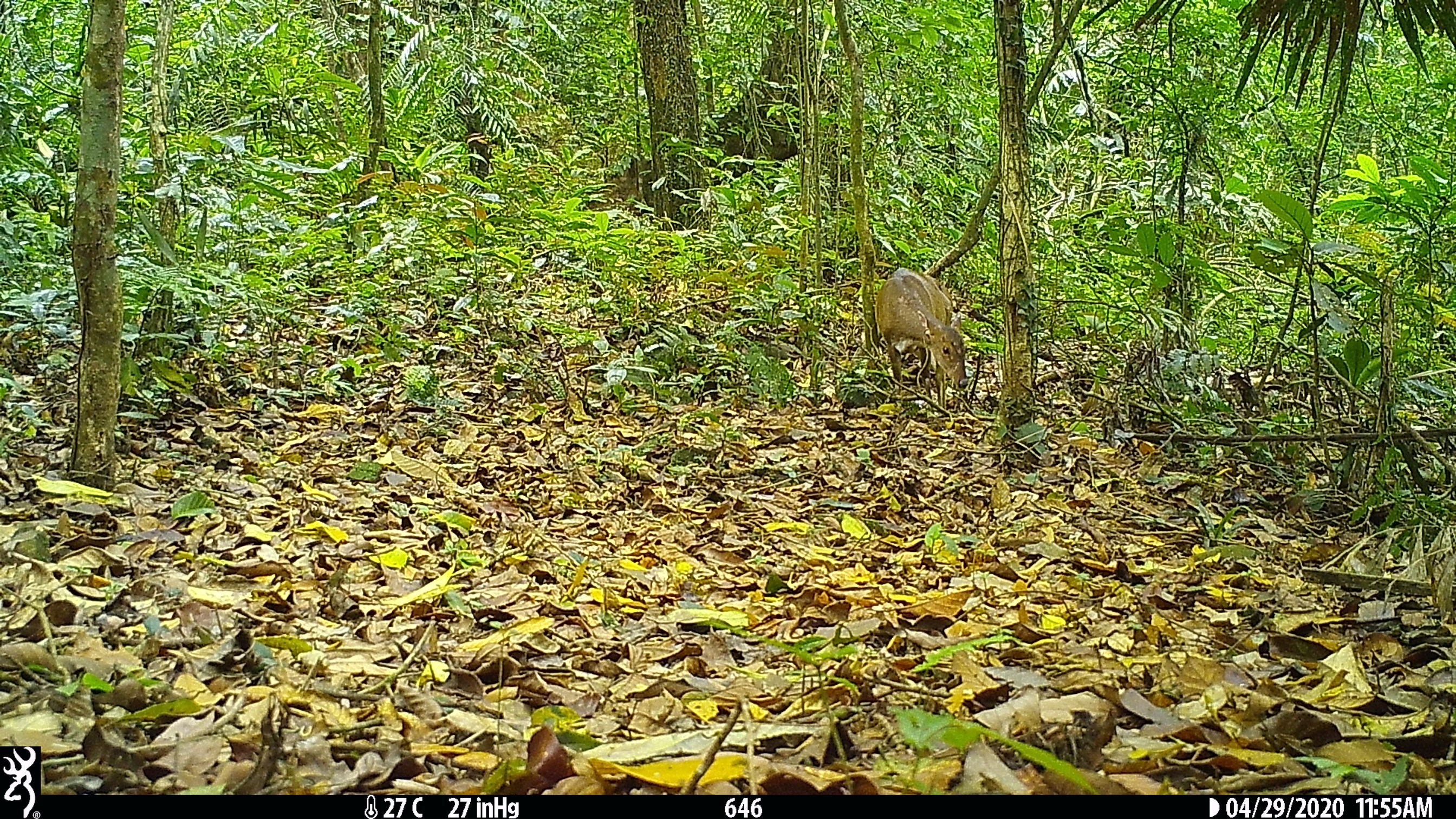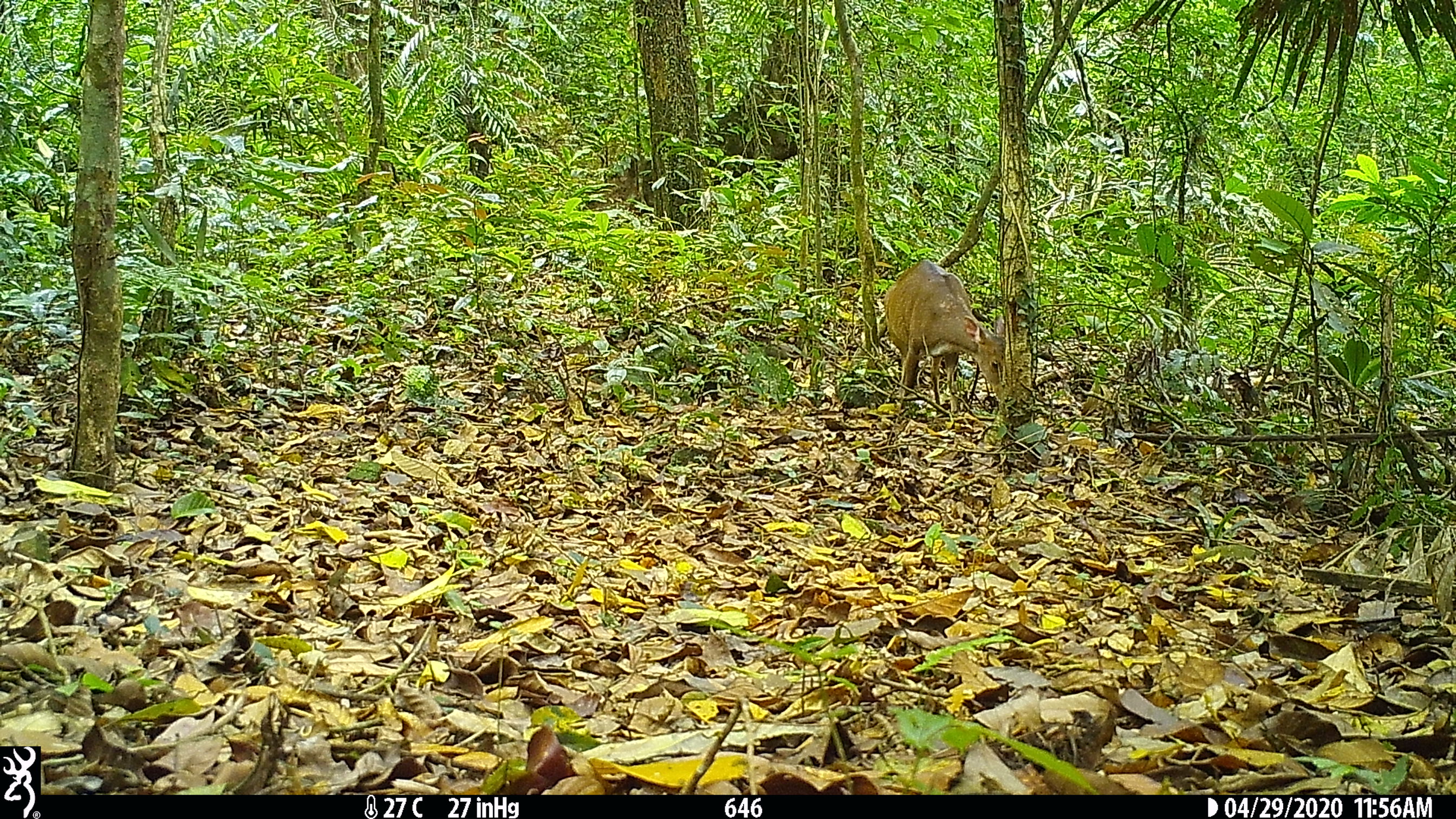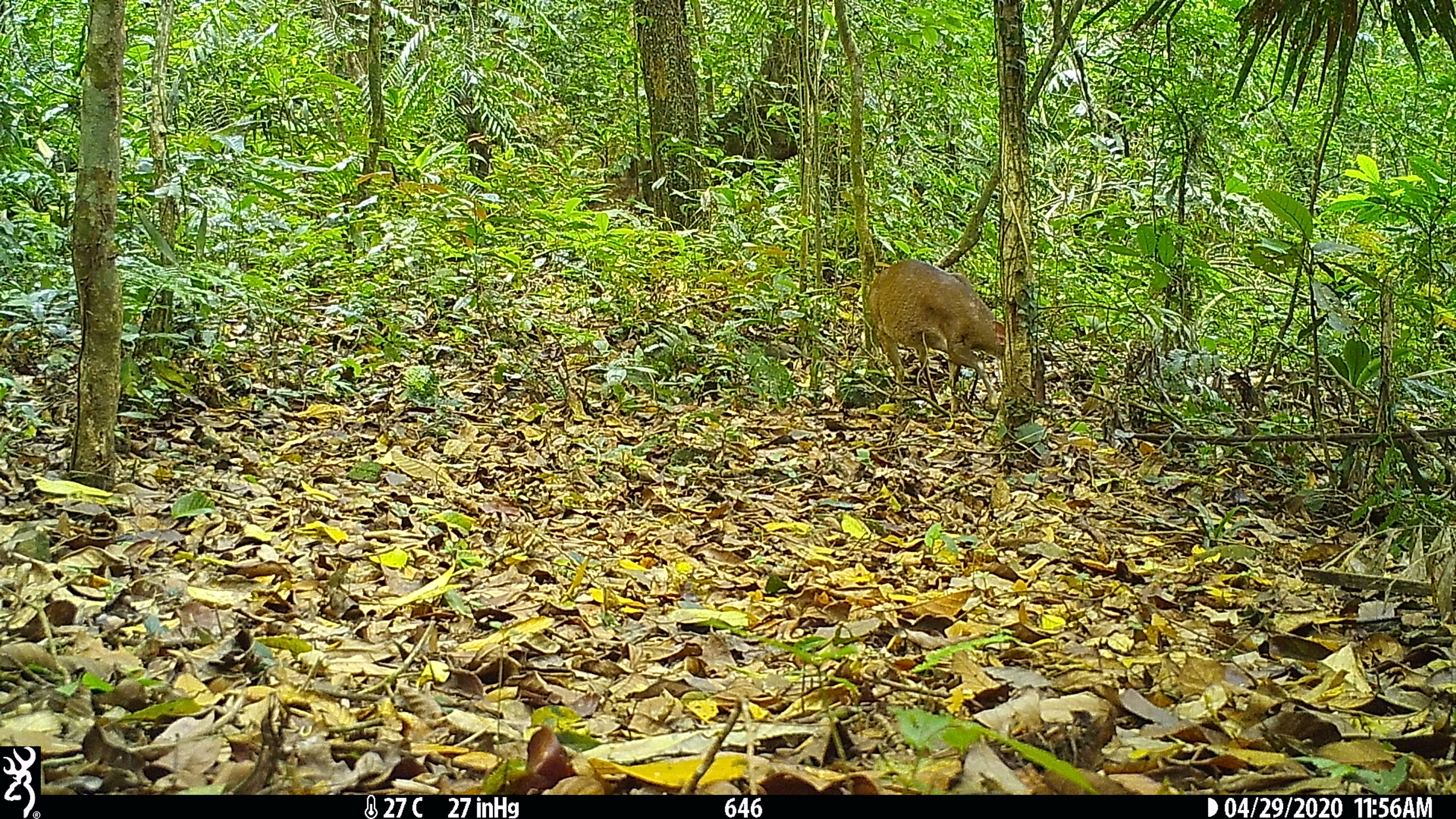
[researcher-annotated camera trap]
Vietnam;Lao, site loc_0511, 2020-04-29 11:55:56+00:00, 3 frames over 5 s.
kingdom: Animalia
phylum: Chordata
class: Mammalia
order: Artiodactyla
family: Cervidae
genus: Muntiacus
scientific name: Muntiacus vuquangensis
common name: large-antlered muntjac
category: large antlered muntjac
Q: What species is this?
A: Large antlered muntjac (large-antlered muntjac) (Muntiacus vuquangensis).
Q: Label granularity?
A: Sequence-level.